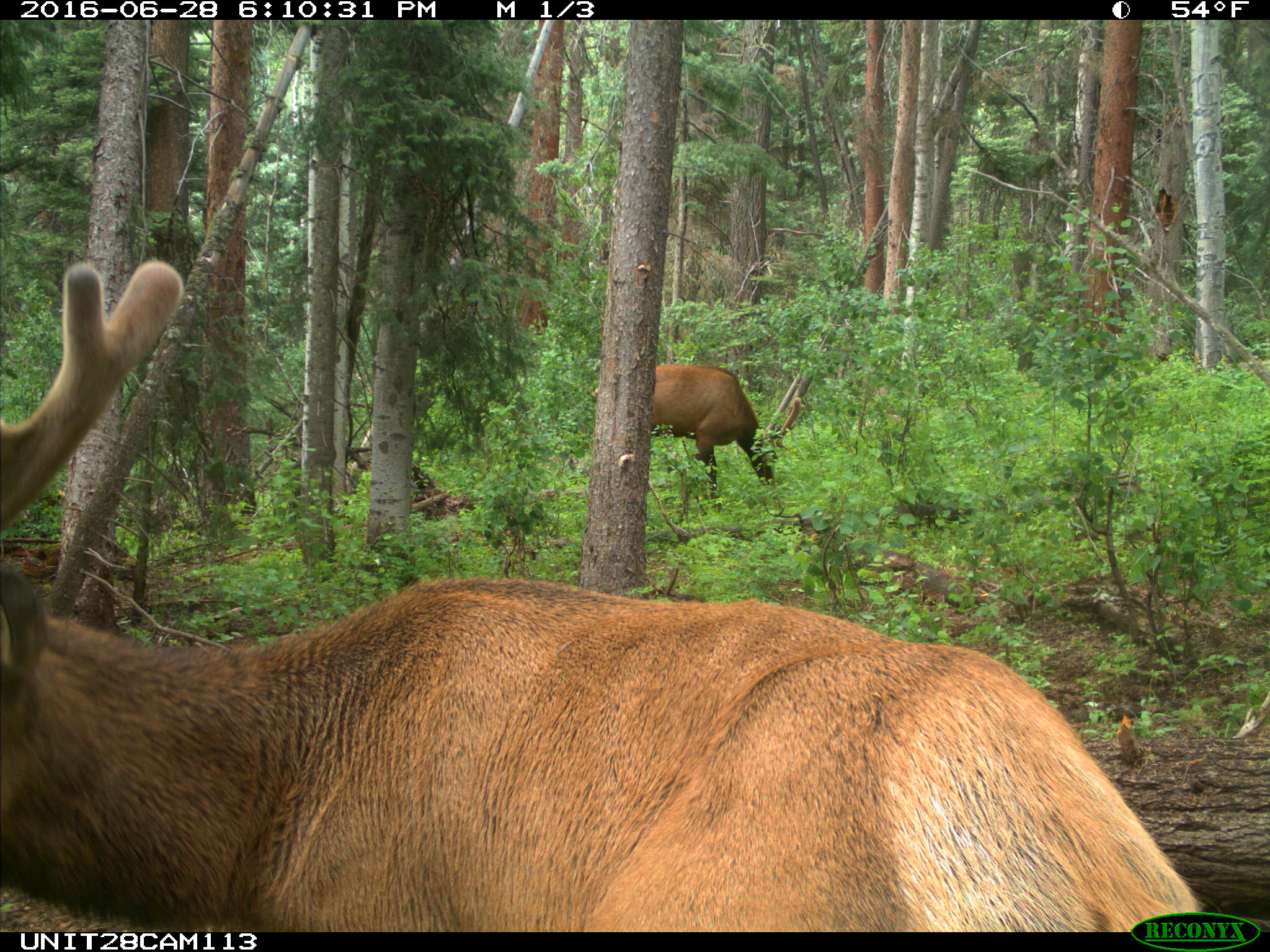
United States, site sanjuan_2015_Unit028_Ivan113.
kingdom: Animalia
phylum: Chordata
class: Mammalia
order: Artiodactyla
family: Cervidae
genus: Cervus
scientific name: Cervus elaphus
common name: red deer